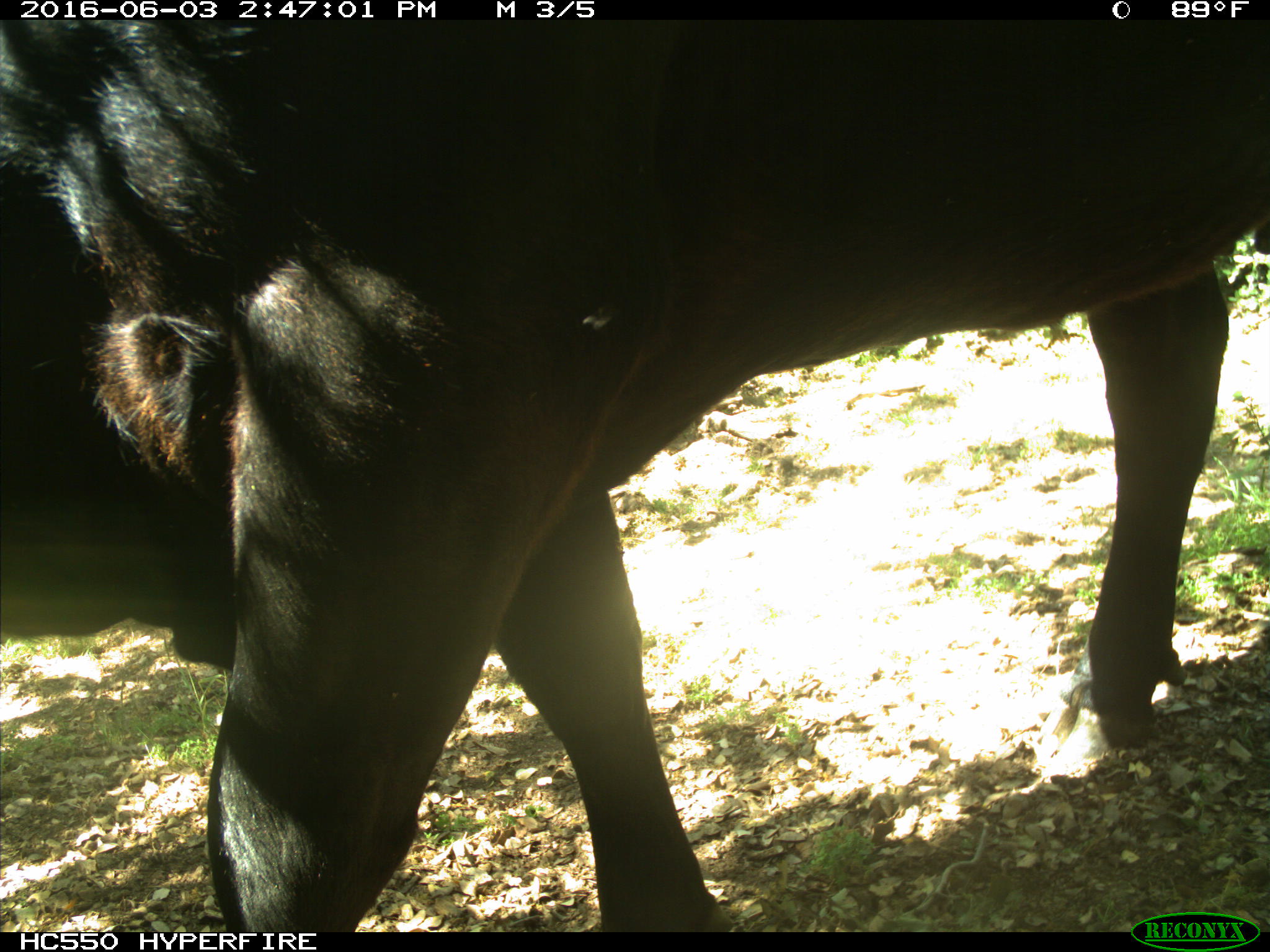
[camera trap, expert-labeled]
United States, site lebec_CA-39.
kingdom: Animalia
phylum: Chordata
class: Mammalia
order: Artiodactyla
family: Bovidae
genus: Bos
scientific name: Bos taurus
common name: domestic cow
Bos taurus (domestic cow).